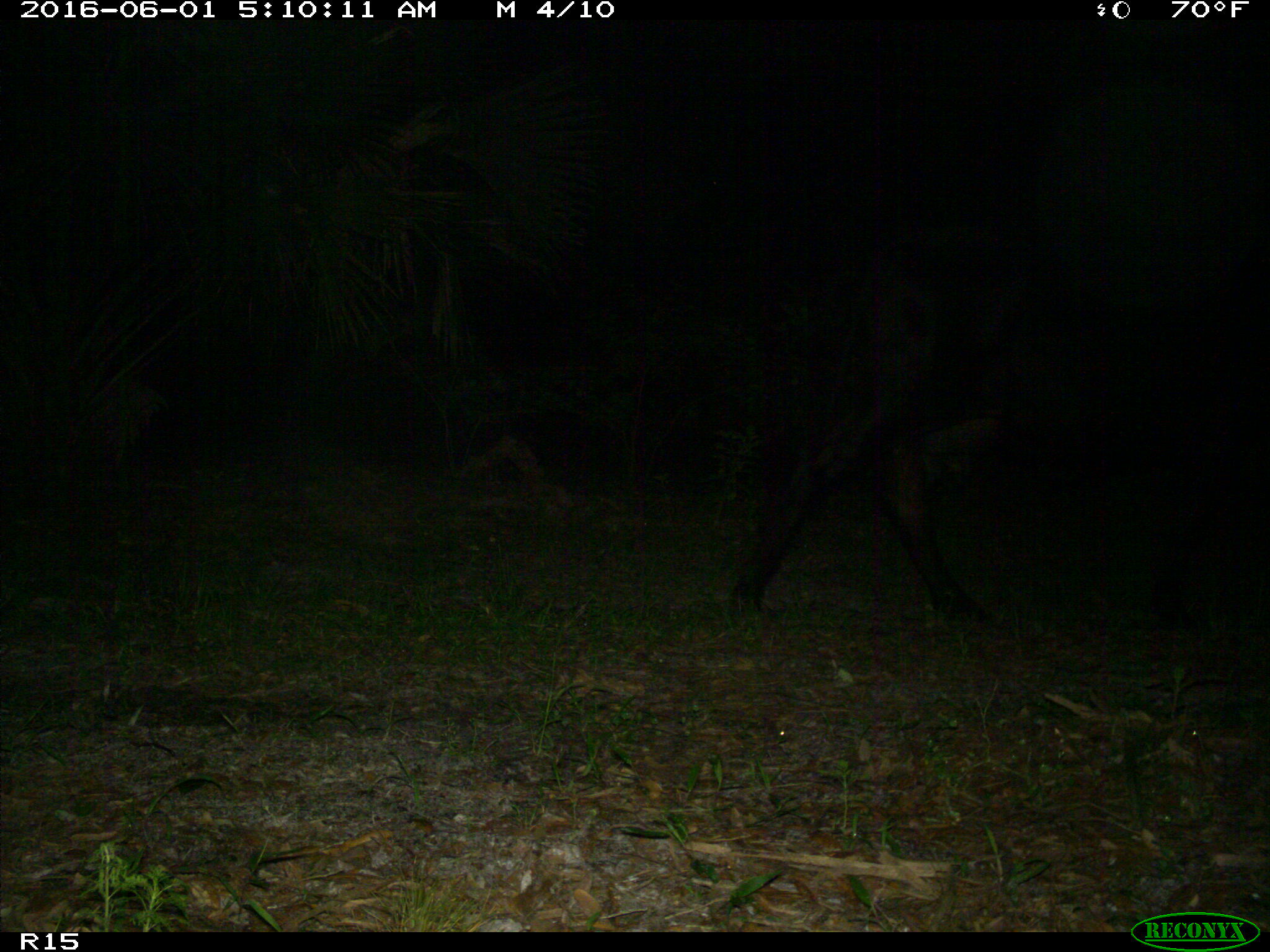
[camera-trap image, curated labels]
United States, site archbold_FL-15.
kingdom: Animalia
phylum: Chordata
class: Mammalia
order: Artiodactyla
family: Bovidae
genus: Bos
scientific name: Bos taurus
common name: domestic cow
Bos taurus (domestic cow).